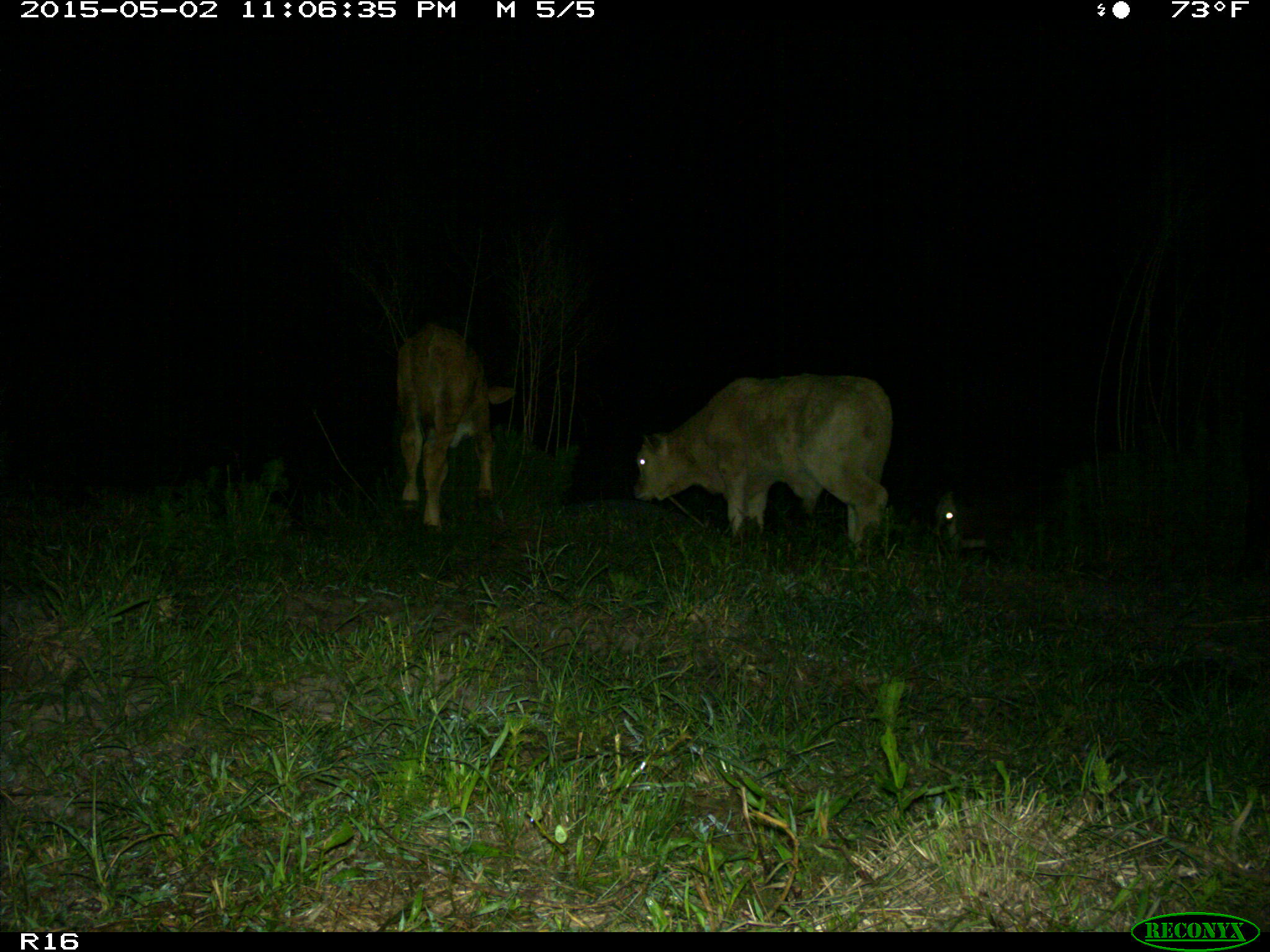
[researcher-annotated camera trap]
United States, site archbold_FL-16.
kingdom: Animalia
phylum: Chordata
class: Mammalia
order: Artiodactyla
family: Bovidae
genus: Bos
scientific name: Bos taurus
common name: domestic cow